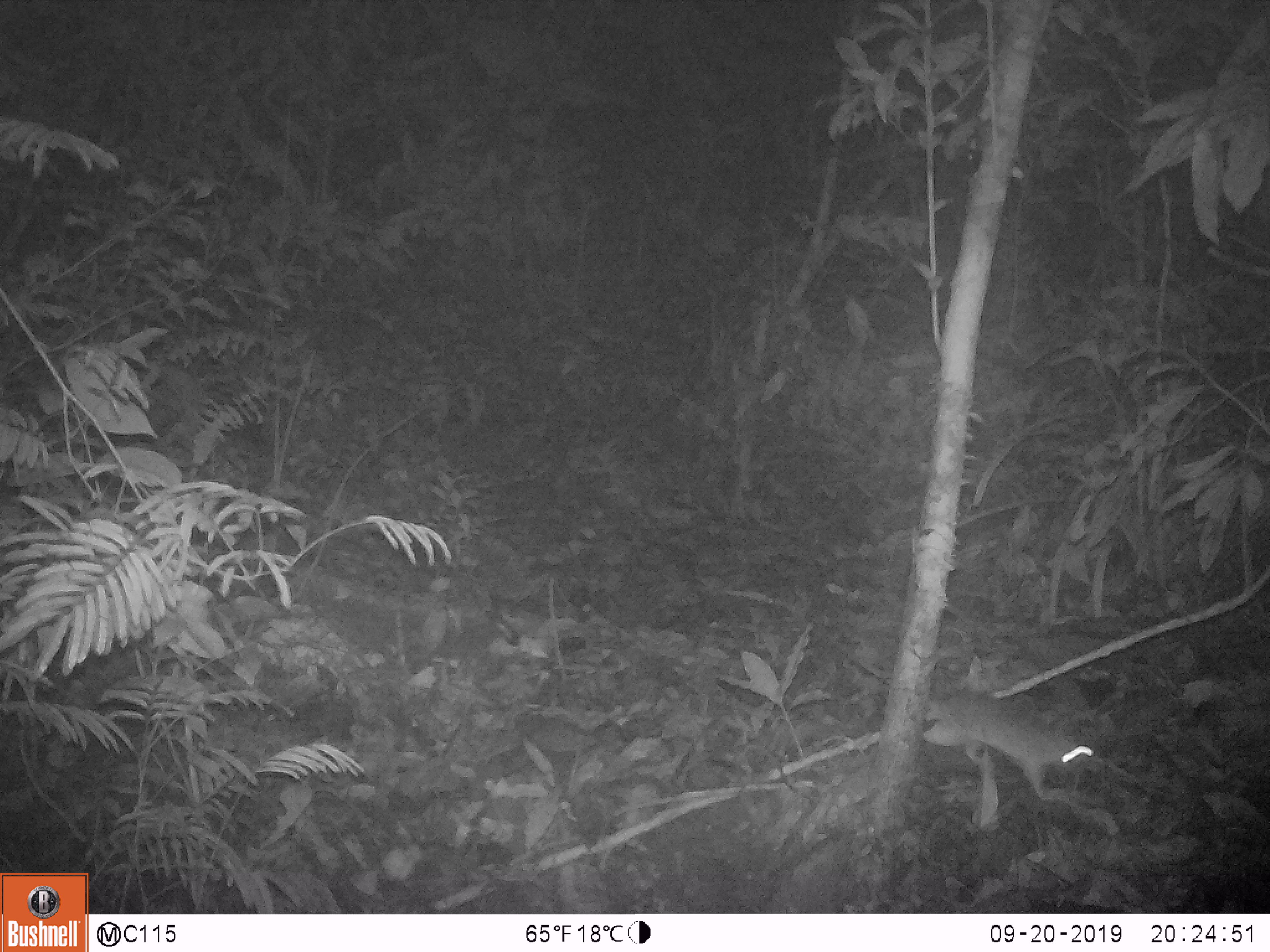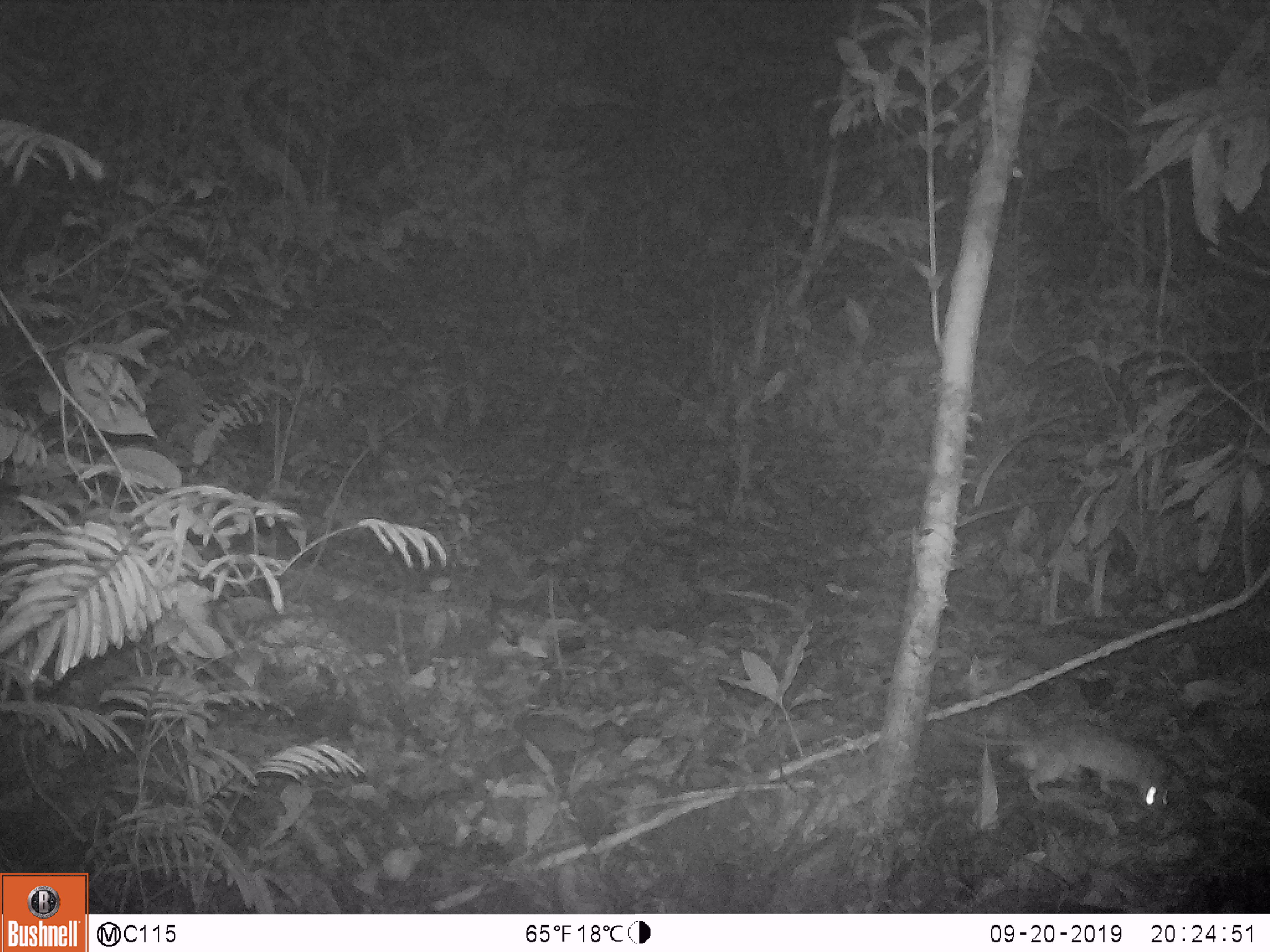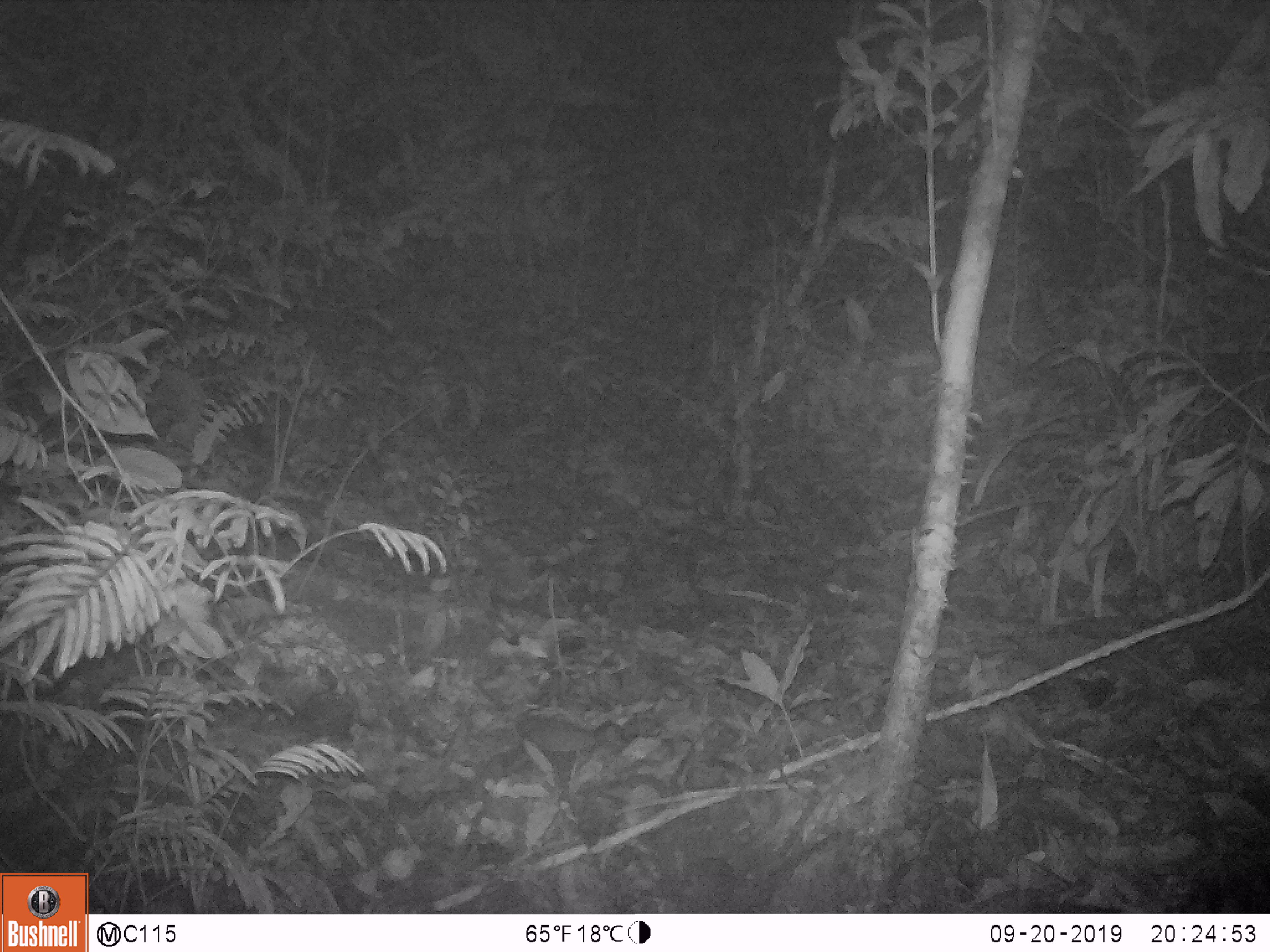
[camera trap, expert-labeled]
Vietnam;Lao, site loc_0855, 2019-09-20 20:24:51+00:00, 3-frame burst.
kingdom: Animalia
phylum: Chordata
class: Mammalia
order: Rodentia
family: Muridae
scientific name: Muridae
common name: old-world mice and rats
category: unidentified murid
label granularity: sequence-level